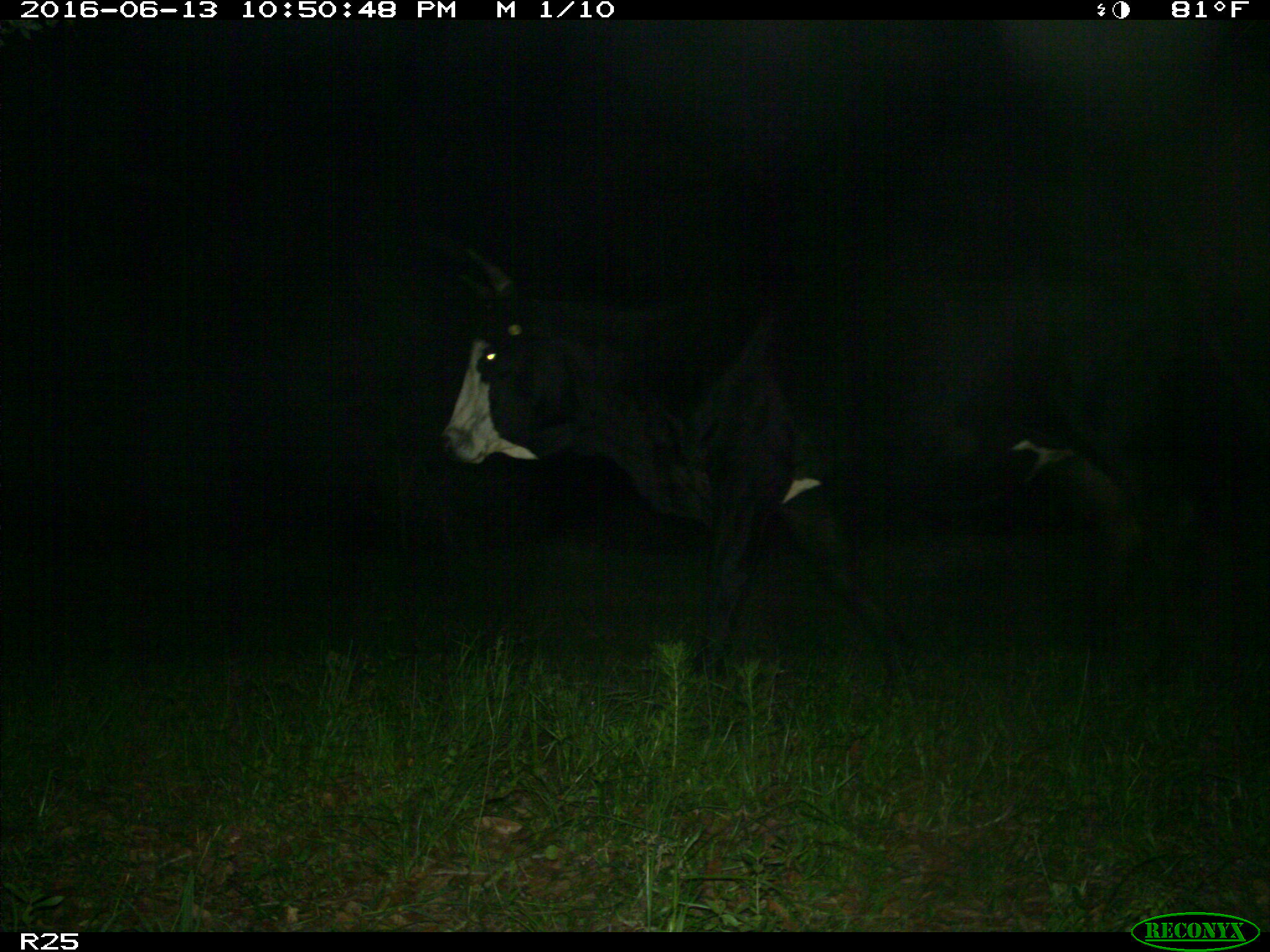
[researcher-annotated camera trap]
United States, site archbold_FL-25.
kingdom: Animalia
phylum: Chordata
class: Mammalia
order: Artiodactyla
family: Bovidae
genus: Bos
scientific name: Bos taurus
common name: domestic cow